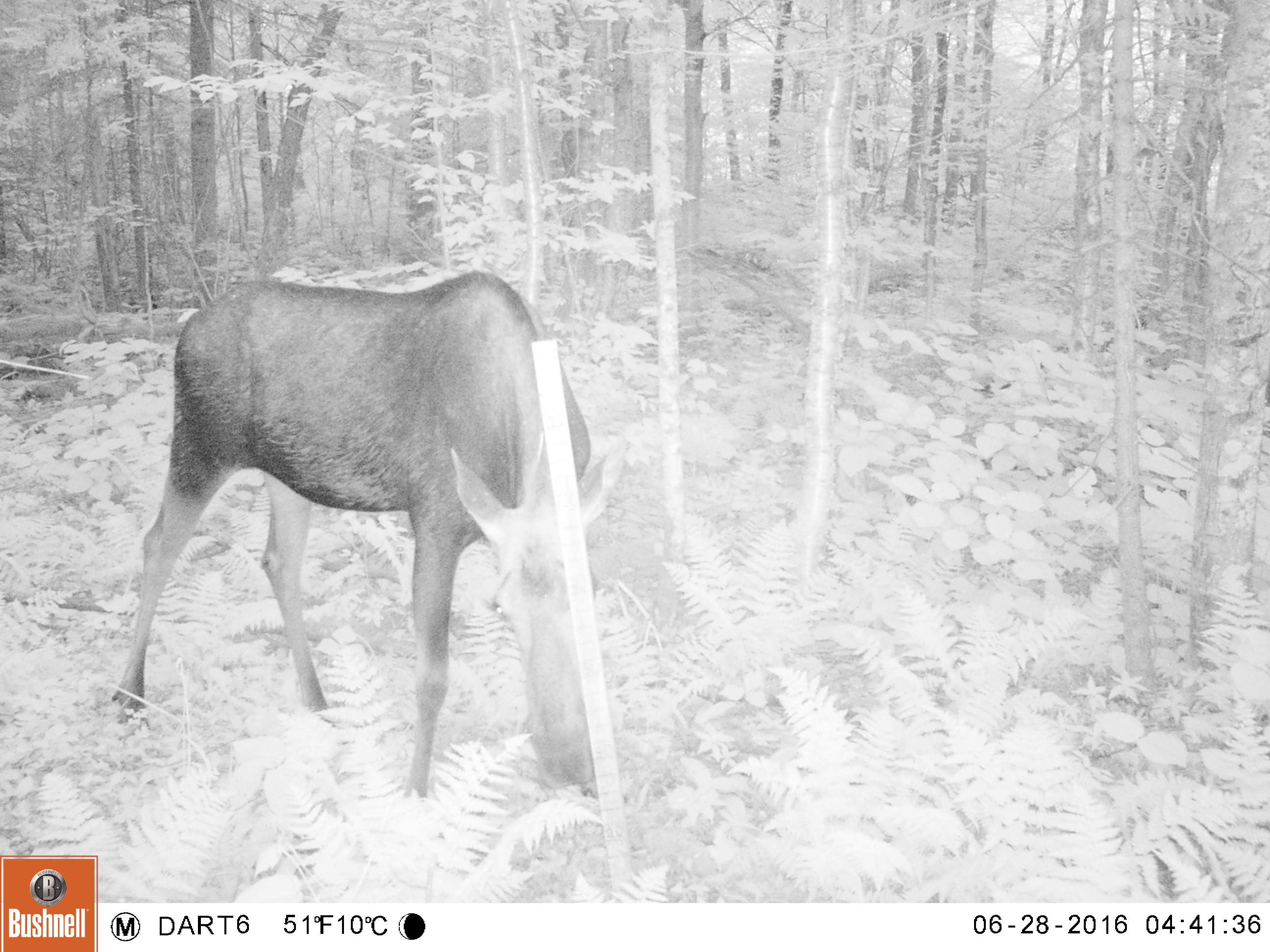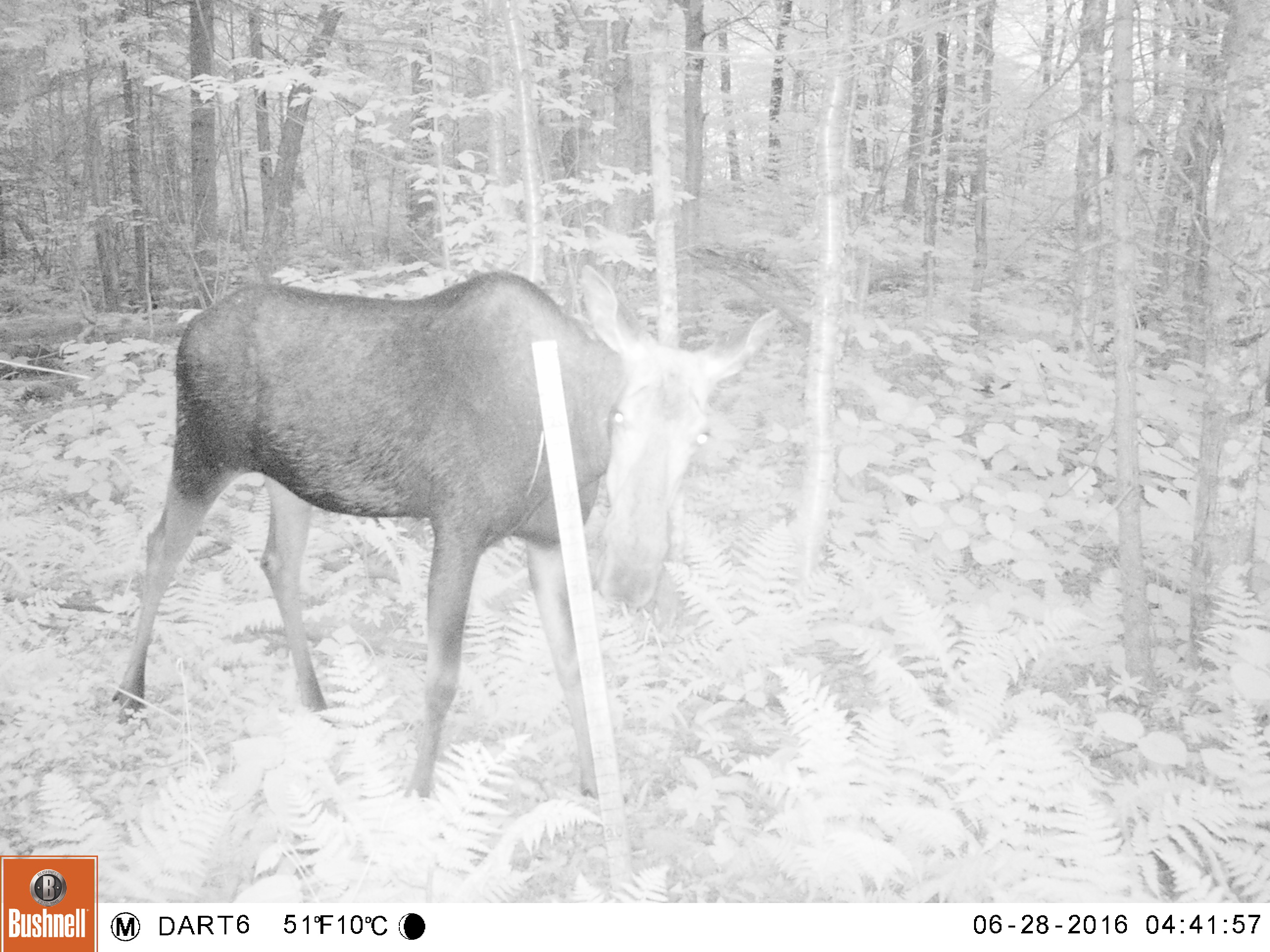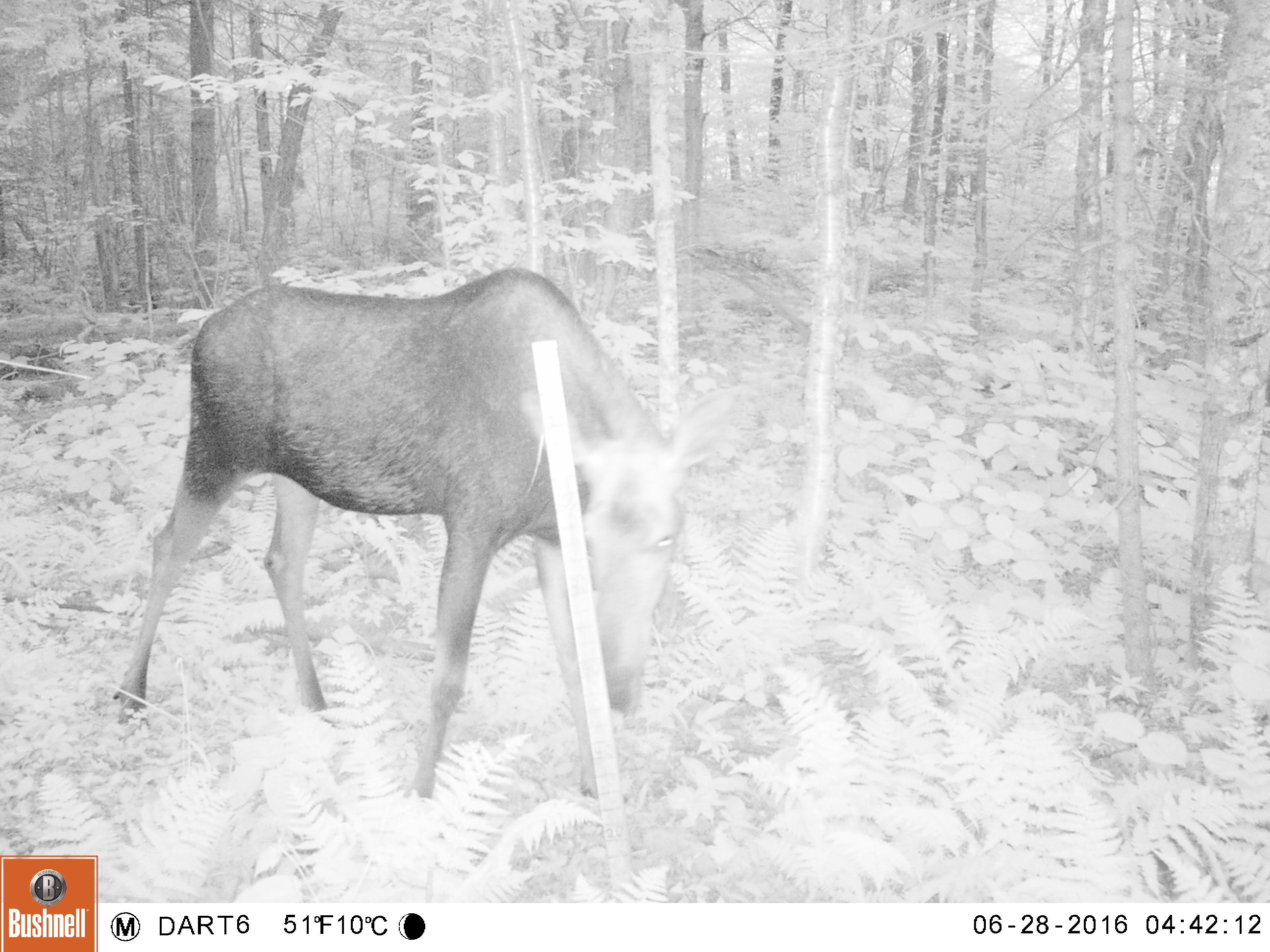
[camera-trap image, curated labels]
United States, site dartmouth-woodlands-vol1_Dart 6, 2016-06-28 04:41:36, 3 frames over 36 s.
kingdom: Animalia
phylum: Chordata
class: Mammalia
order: Artiodactyla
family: Cervidae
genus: Alces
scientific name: Alces alces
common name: moose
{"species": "moose (Alces alces)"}